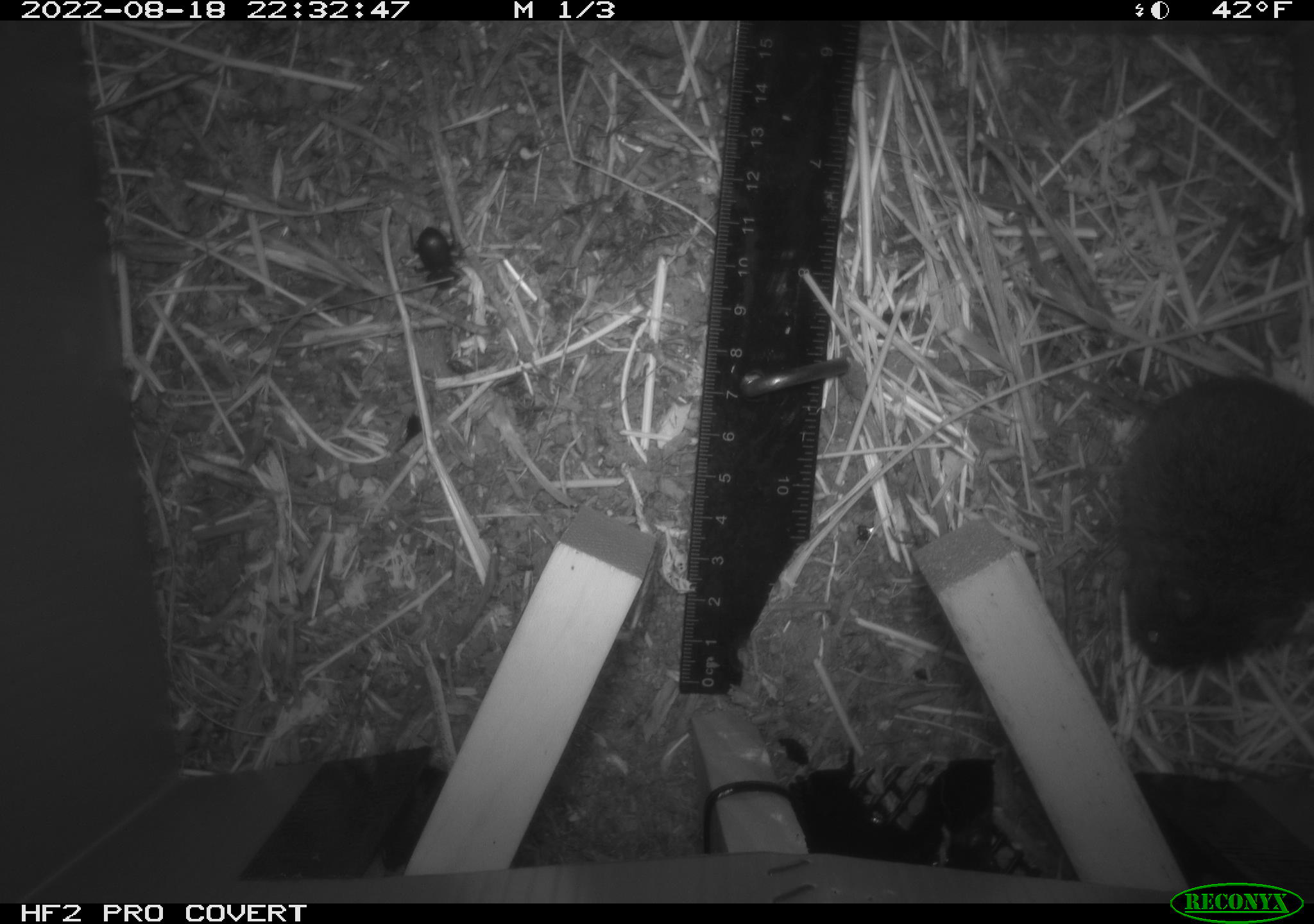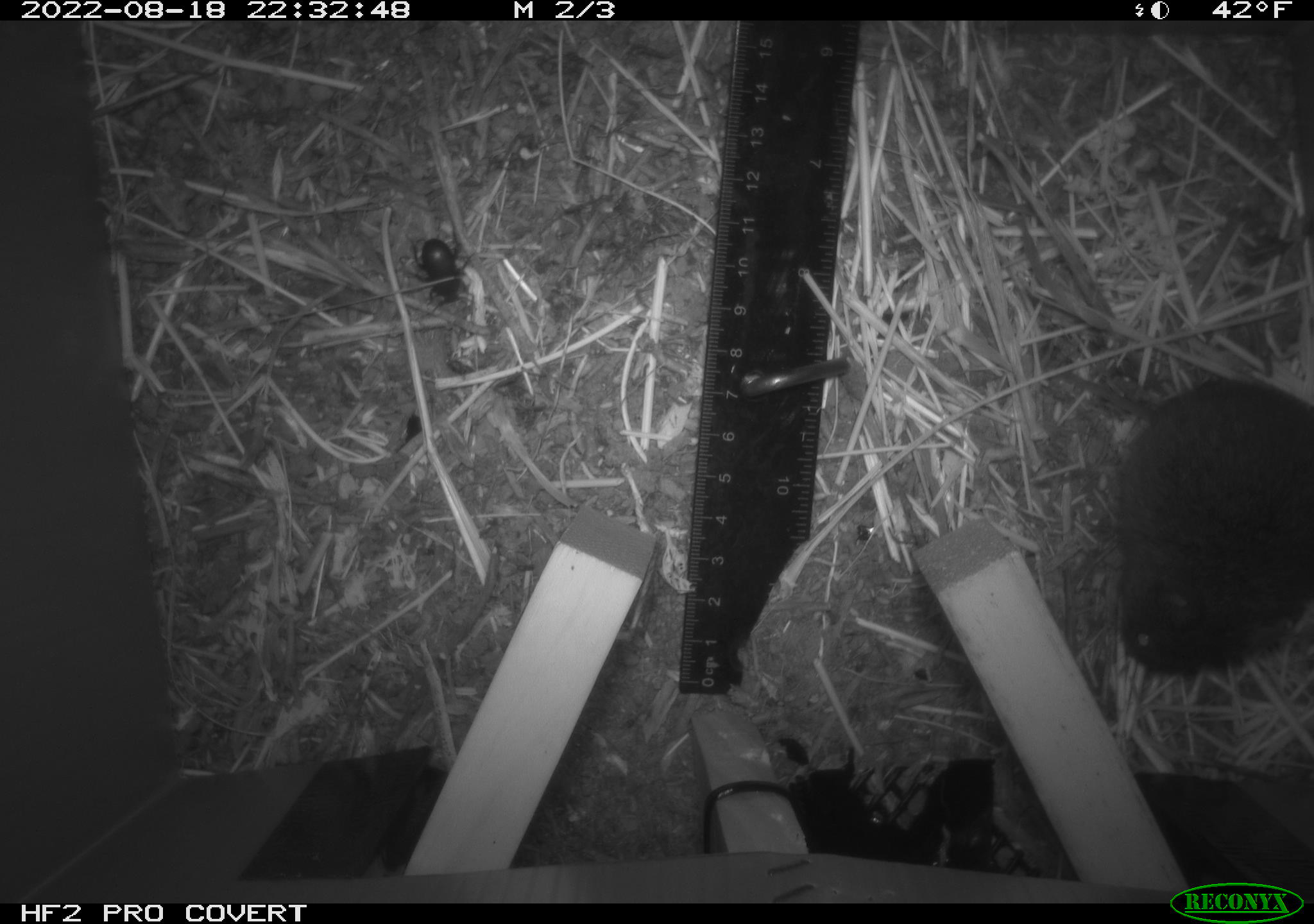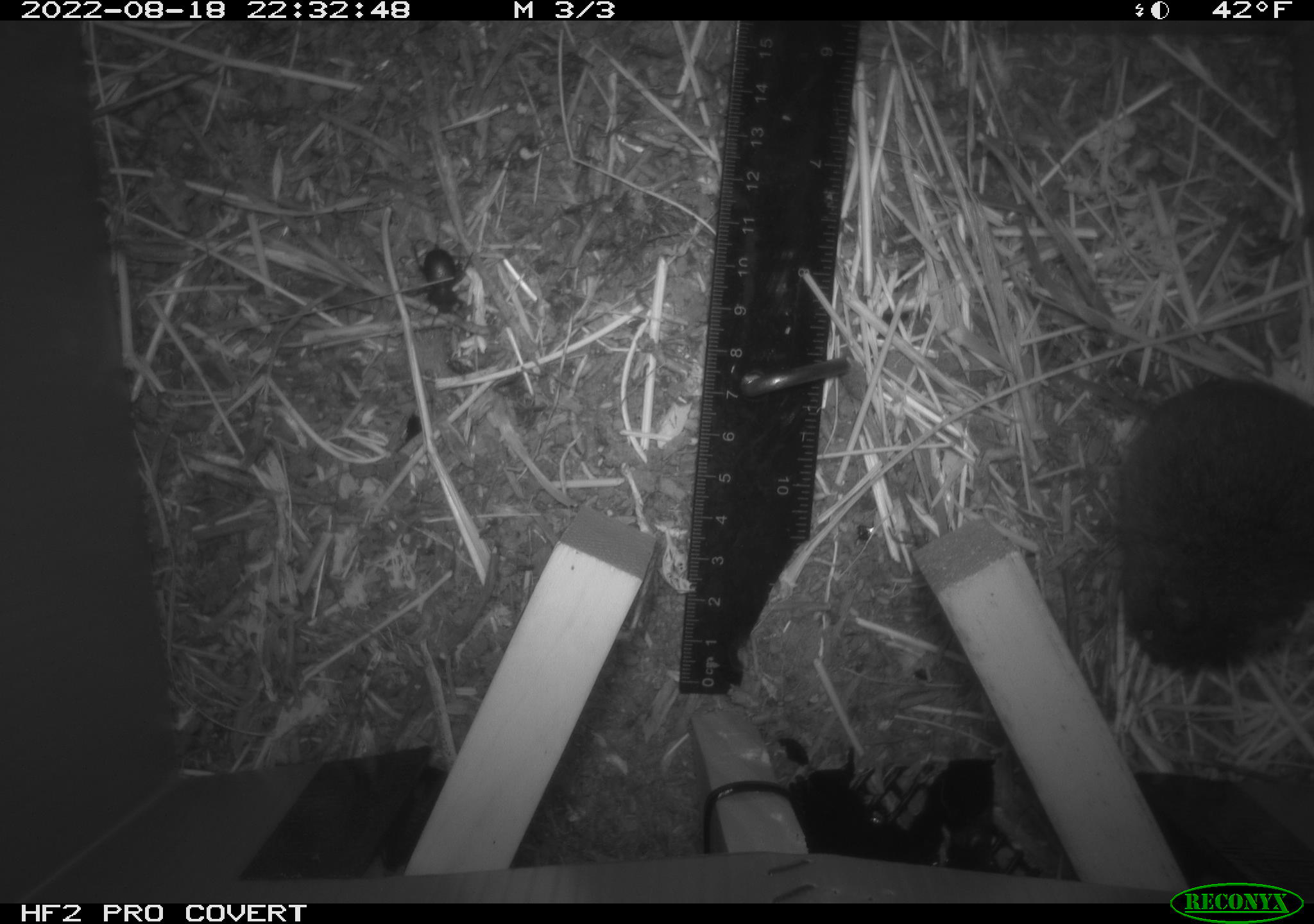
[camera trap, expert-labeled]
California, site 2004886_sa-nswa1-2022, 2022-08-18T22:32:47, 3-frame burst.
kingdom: Animalia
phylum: Chordata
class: Mammalia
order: Rodentia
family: Cricetidae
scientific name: Cricetidae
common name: hamsters, voles, lemmings, and allies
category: cricetidae family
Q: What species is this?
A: Cricetidae family (hamsters, voles, lemmings, and allies) (Cricetidae).